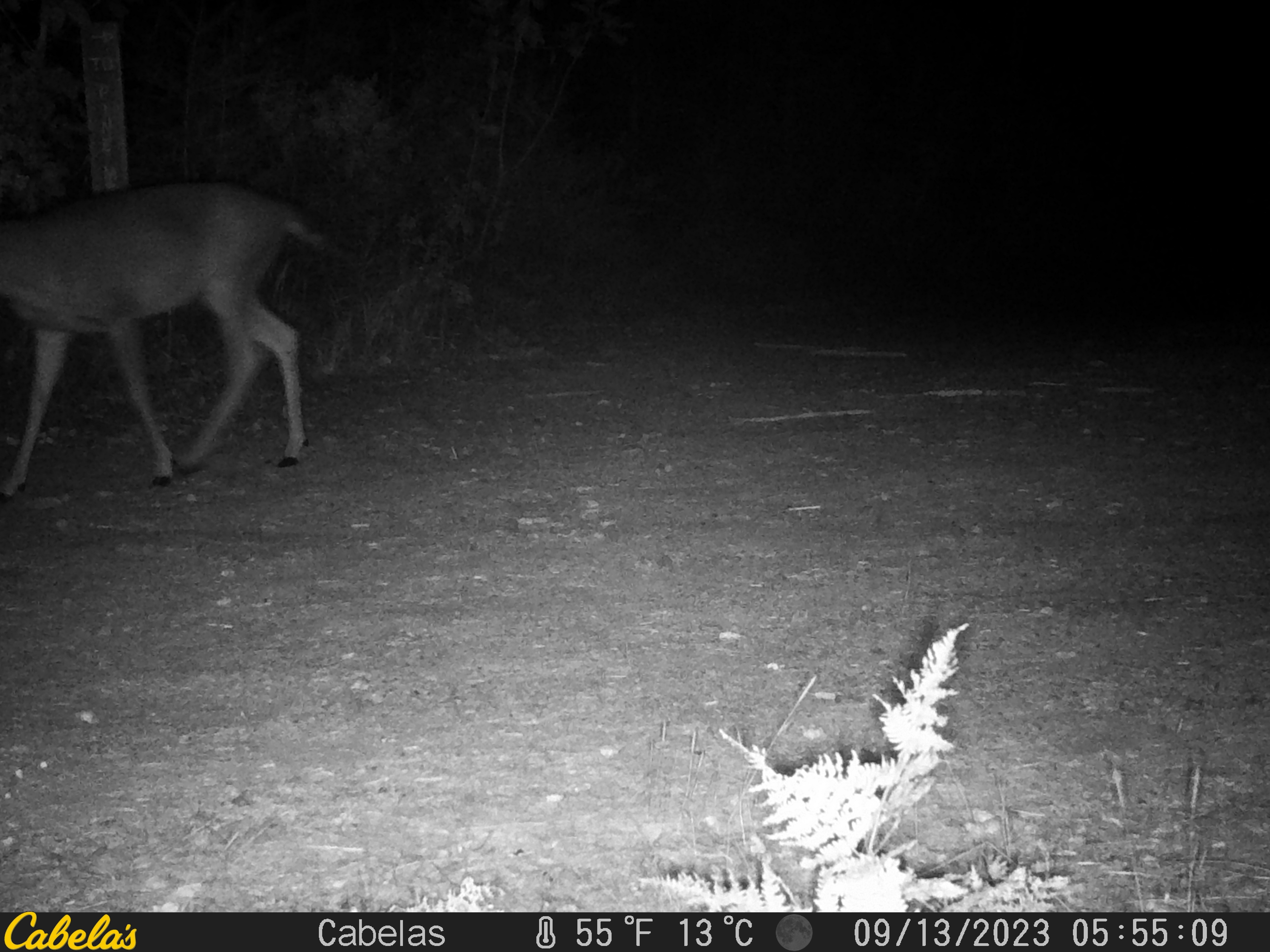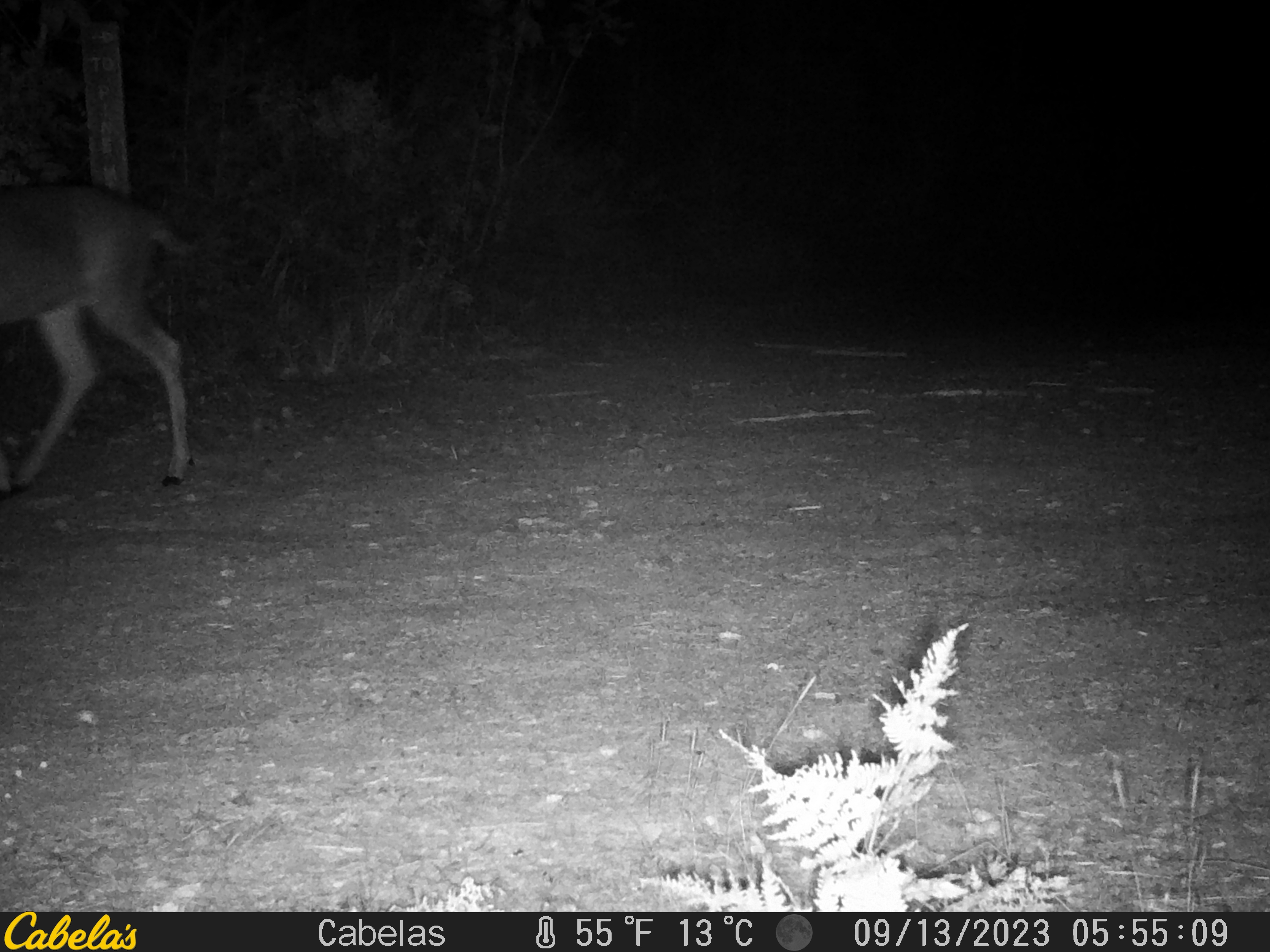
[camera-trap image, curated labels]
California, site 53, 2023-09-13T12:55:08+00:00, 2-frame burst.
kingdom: Animalia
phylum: Chordata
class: Mammalia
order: Artiodactyla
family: Cervidae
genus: Odocoileus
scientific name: Odocoileus hemionus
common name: mule deer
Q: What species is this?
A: Mule deer (Odocoileus hemionus).